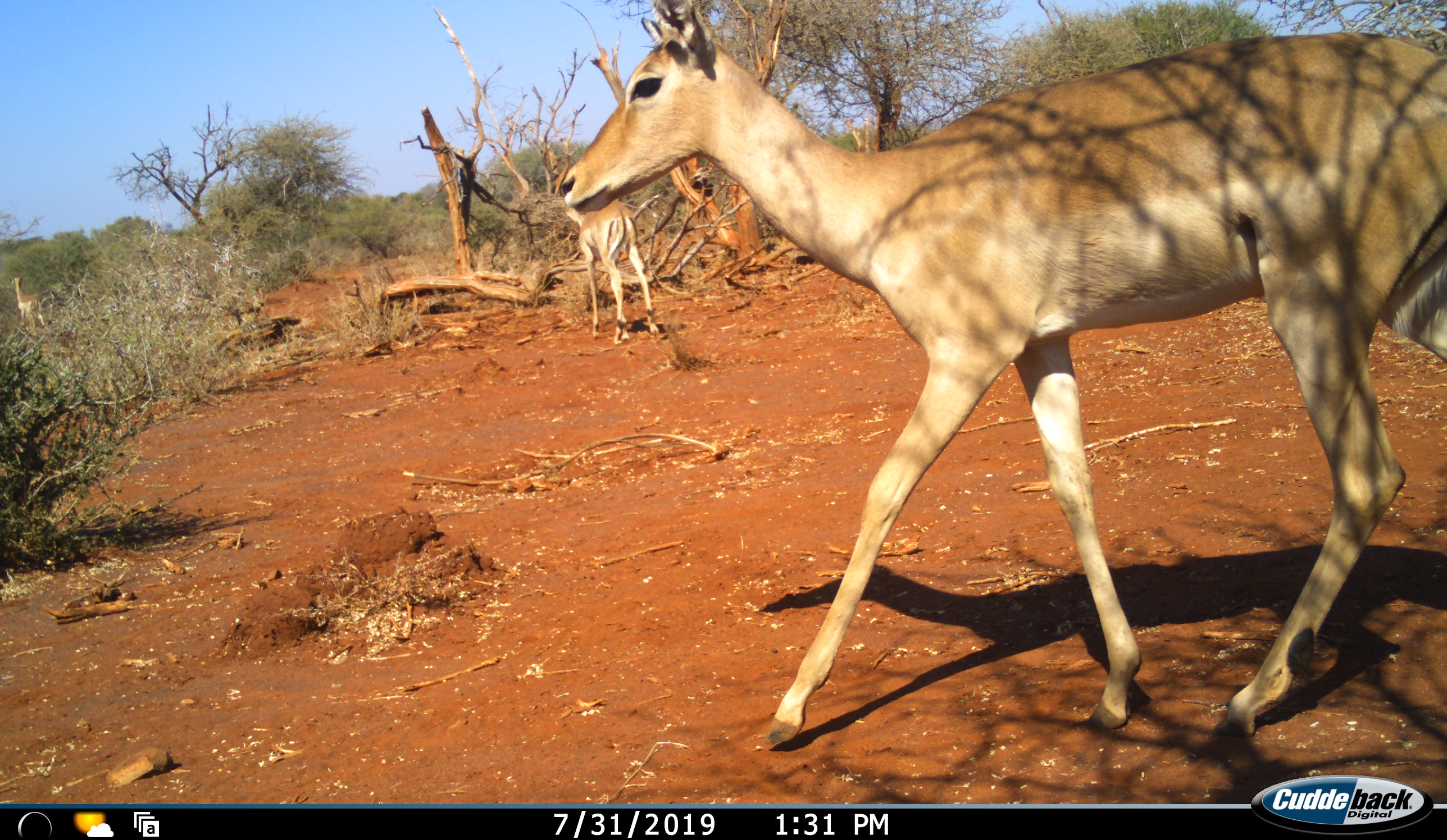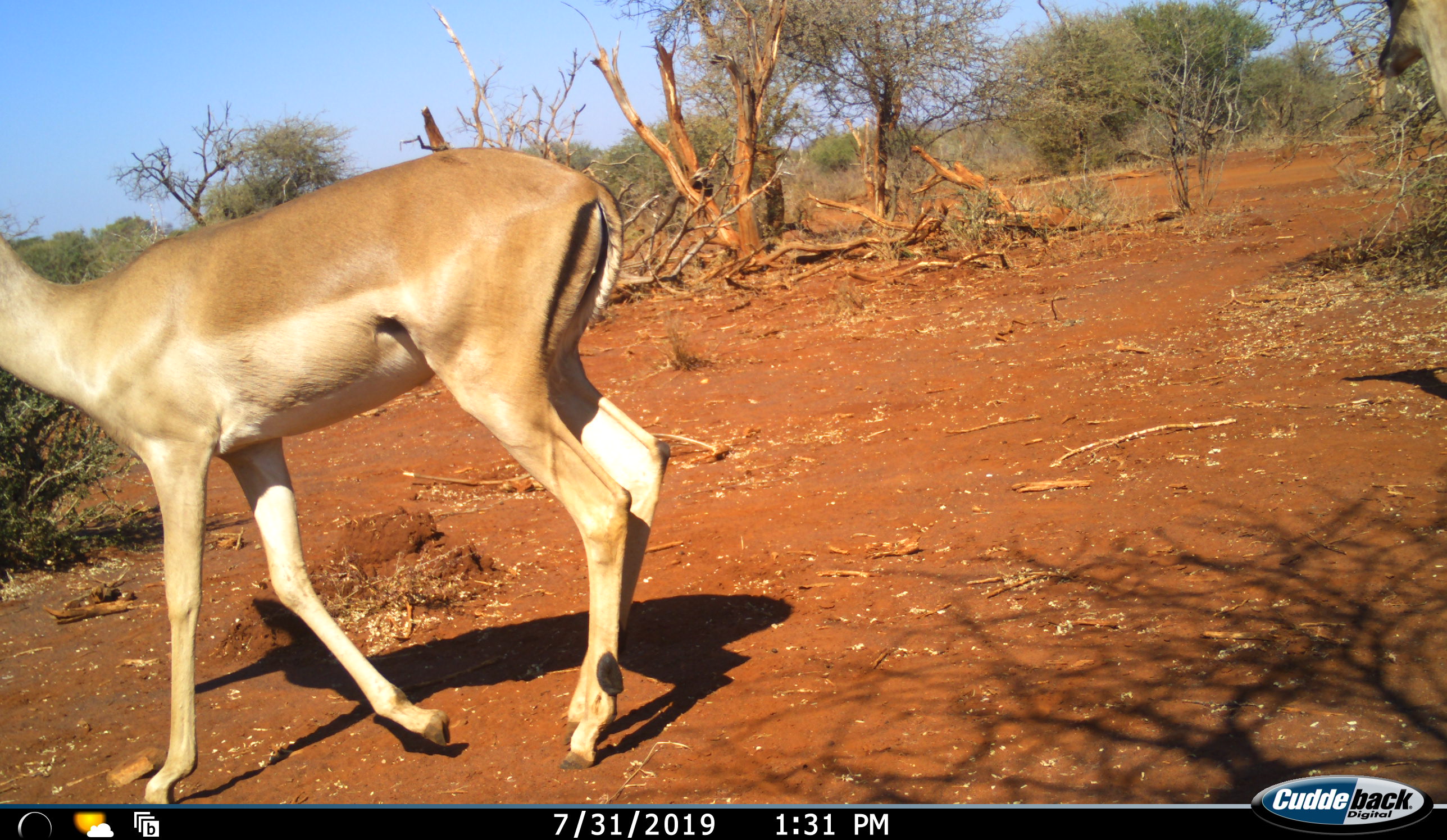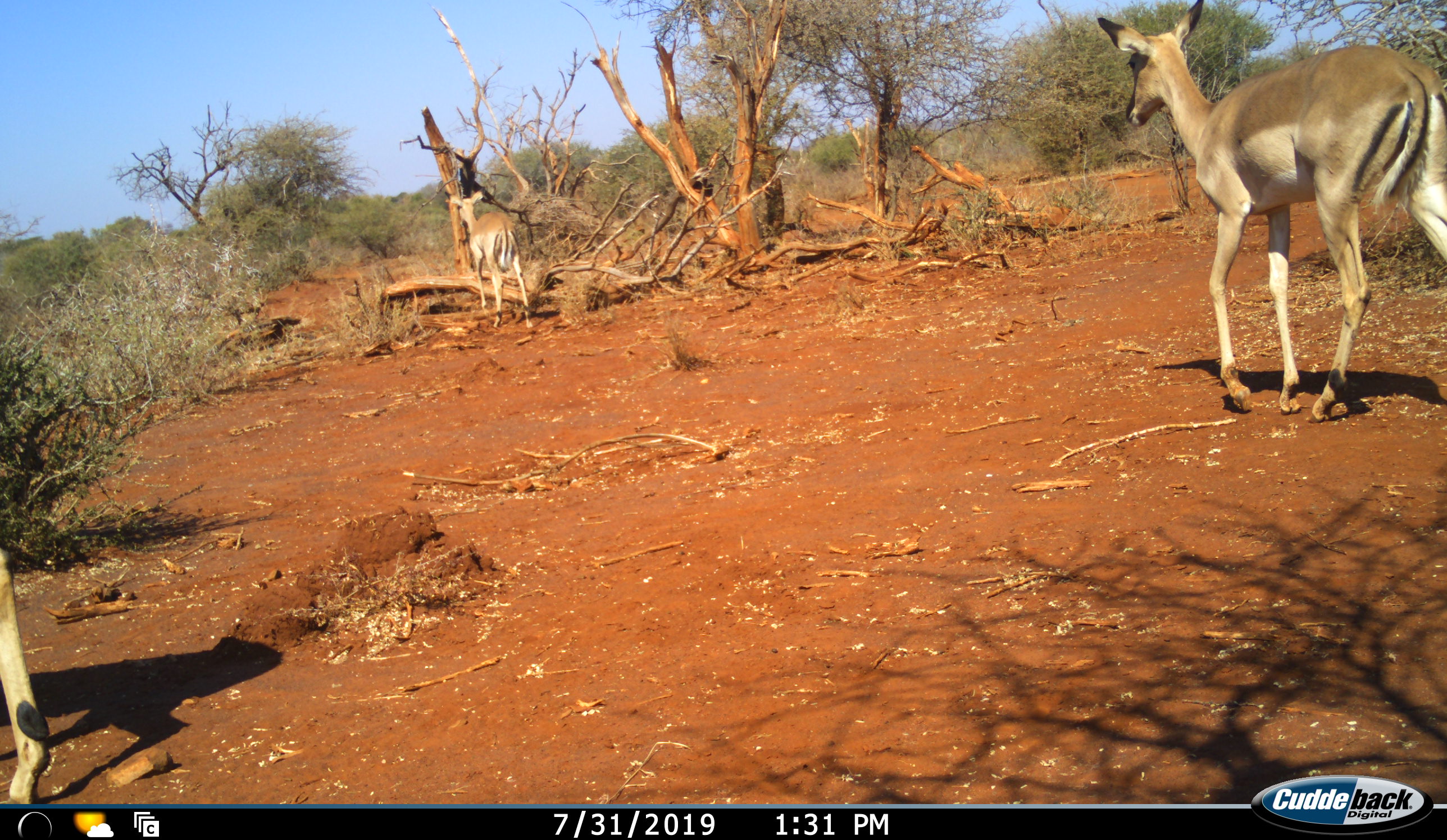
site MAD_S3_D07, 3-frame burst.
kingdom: Animalia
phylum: Chordata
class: Mammalia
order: Artiodactyla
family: Bovidae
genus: Aepyceros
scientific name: Aepyceros melampus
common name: impala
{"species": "impala (Aepyceros melampus)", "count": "3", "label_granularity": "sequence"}